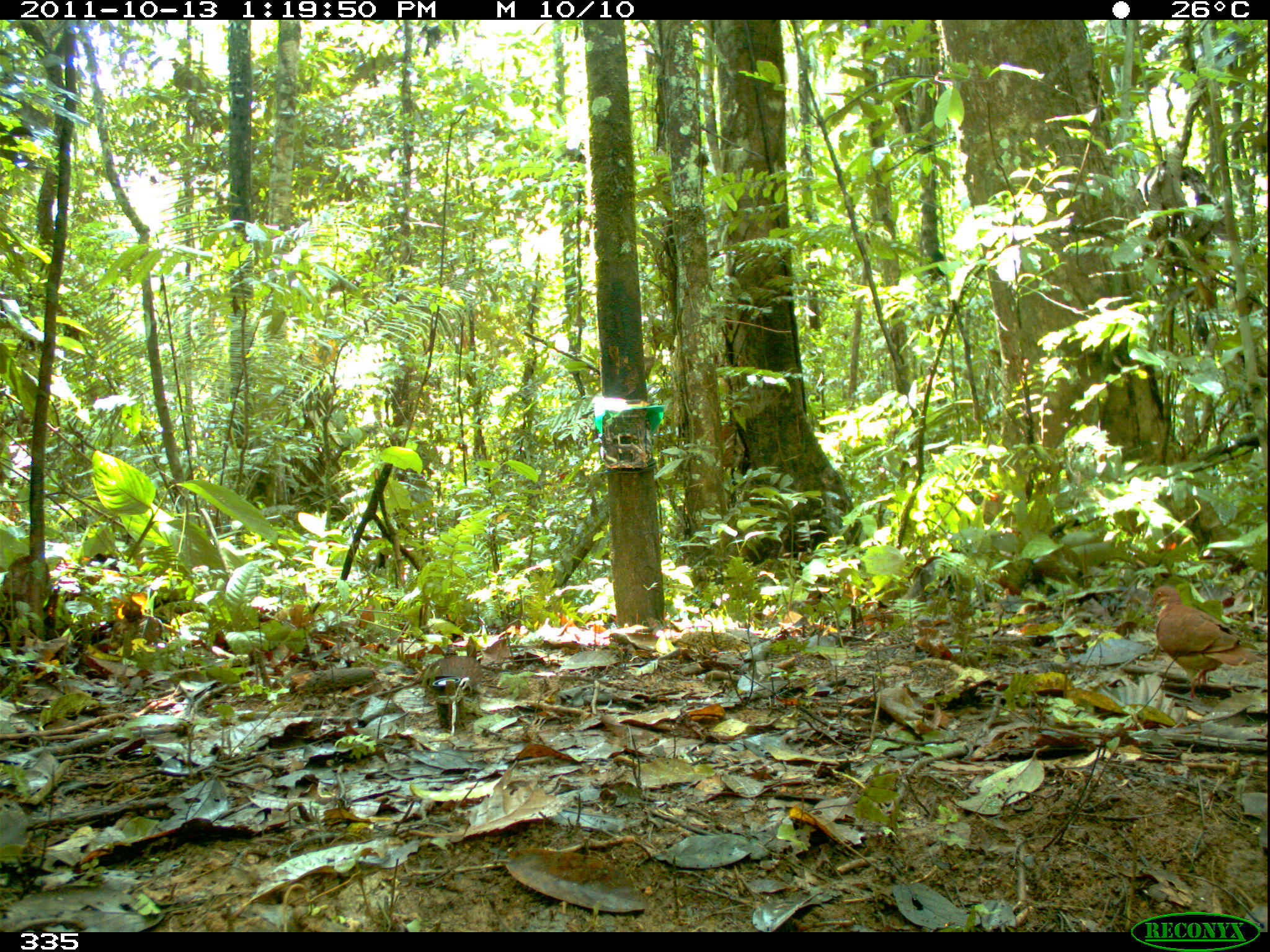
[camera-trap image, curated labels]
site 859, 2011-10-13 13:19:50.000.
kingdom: Animalia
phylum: Chordata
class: Aves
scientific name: Aves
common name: bird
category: unknown bird